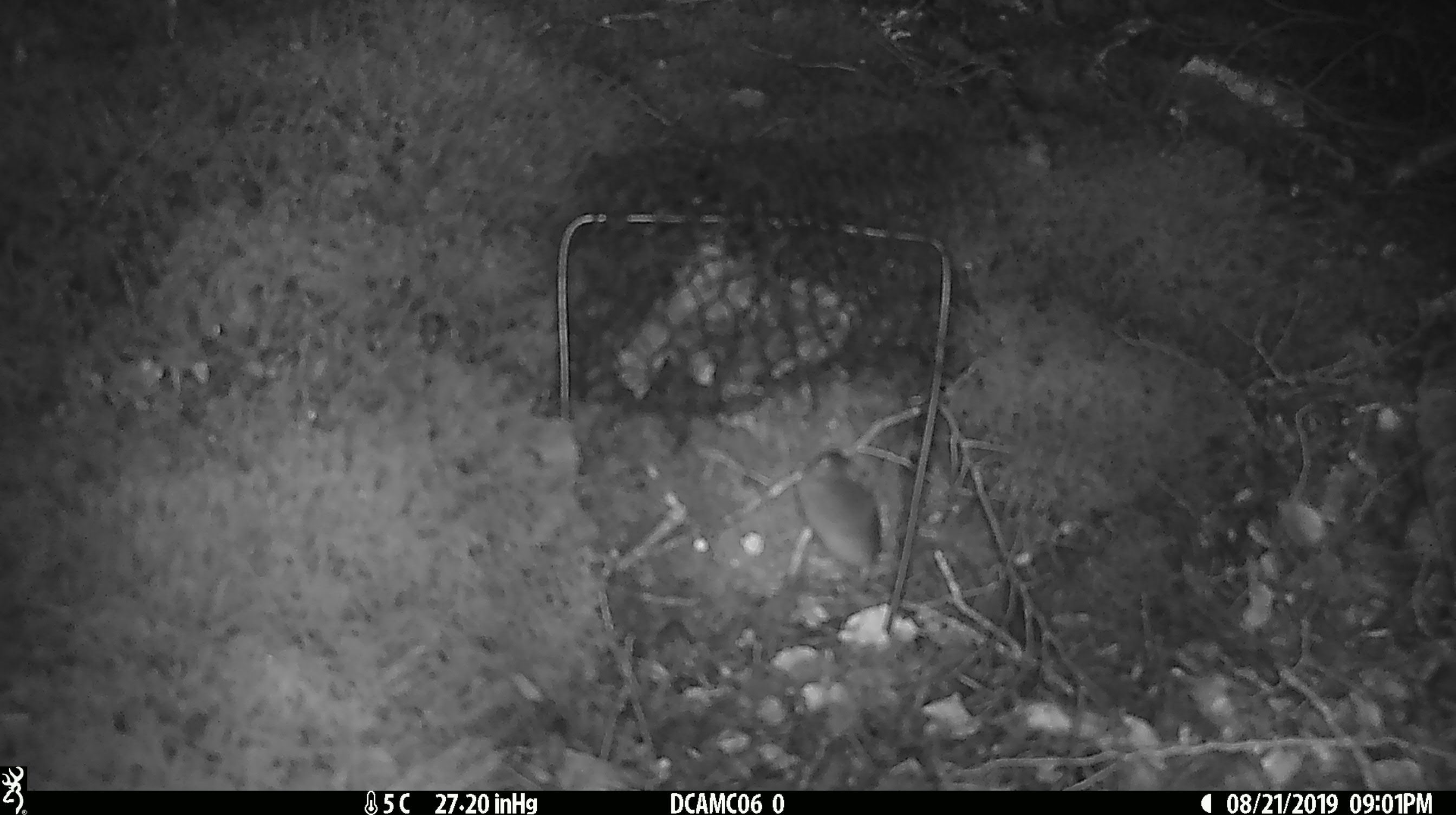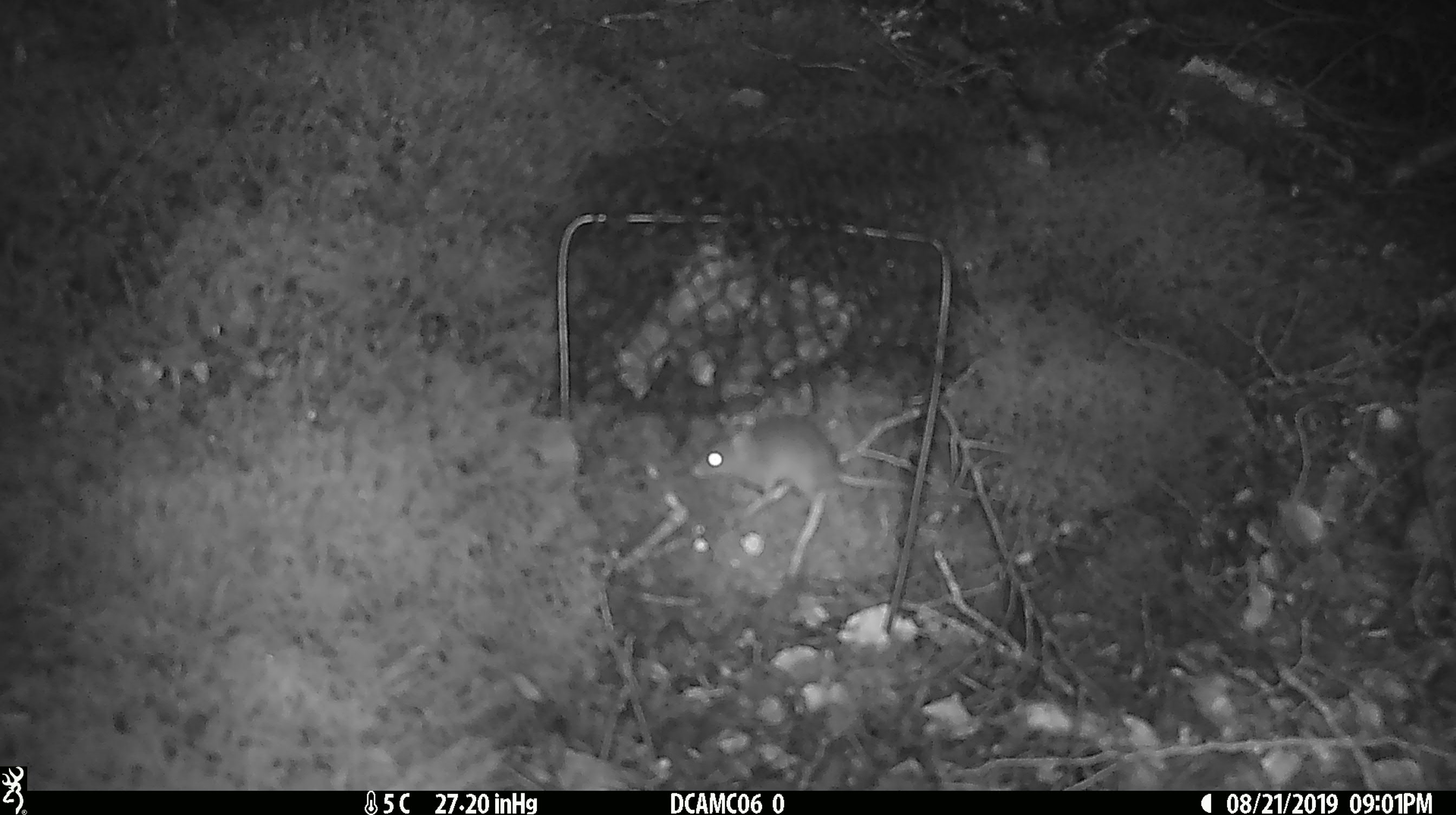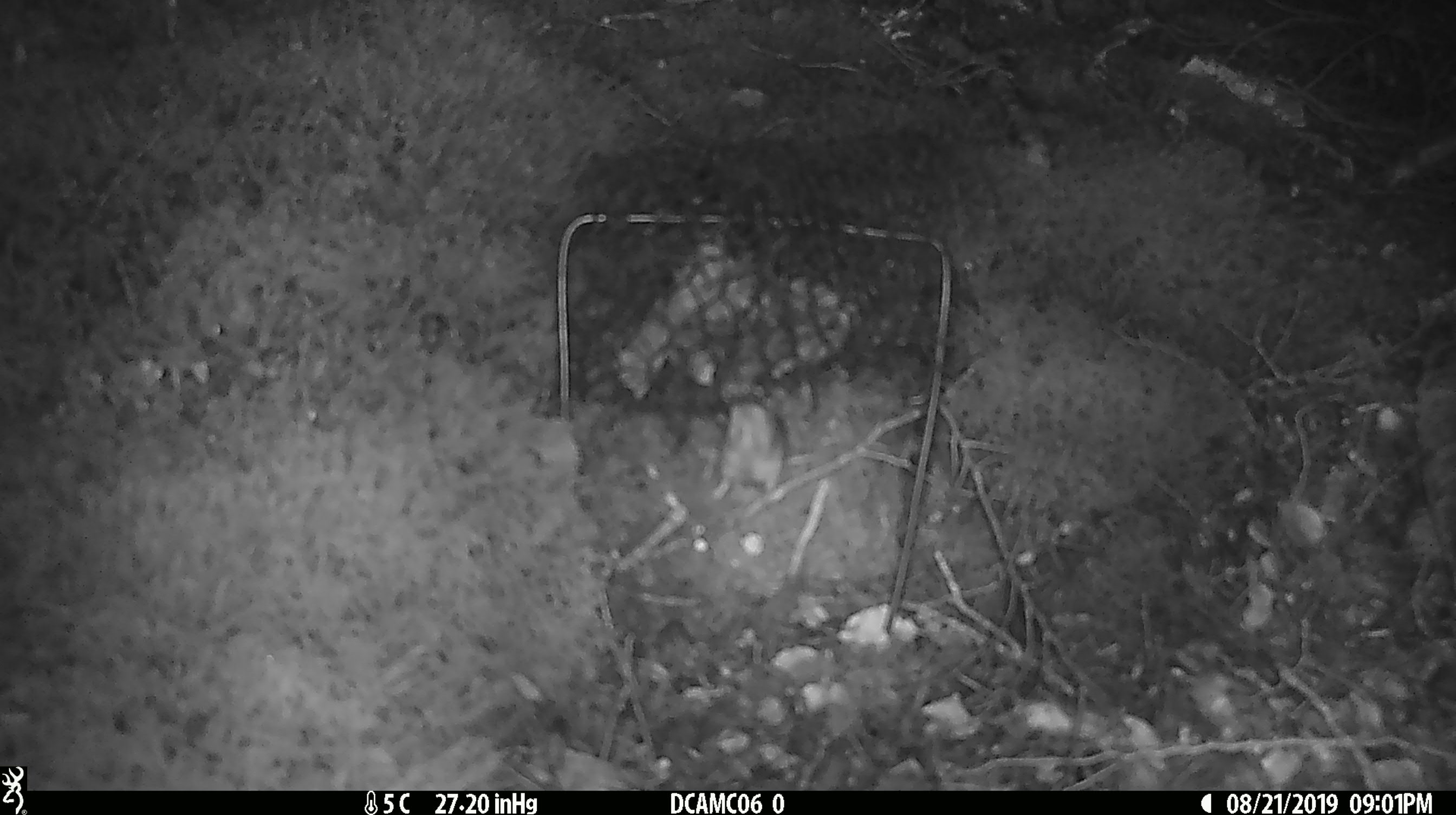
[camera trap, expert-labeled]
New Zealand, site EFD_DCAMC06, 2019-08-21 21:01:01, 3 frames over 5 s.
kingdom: Animalia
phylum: Chordata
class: Mammalia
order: Rodentia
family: Muridae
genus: Mus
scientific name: Mus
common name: mouse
Mouse (Mus).